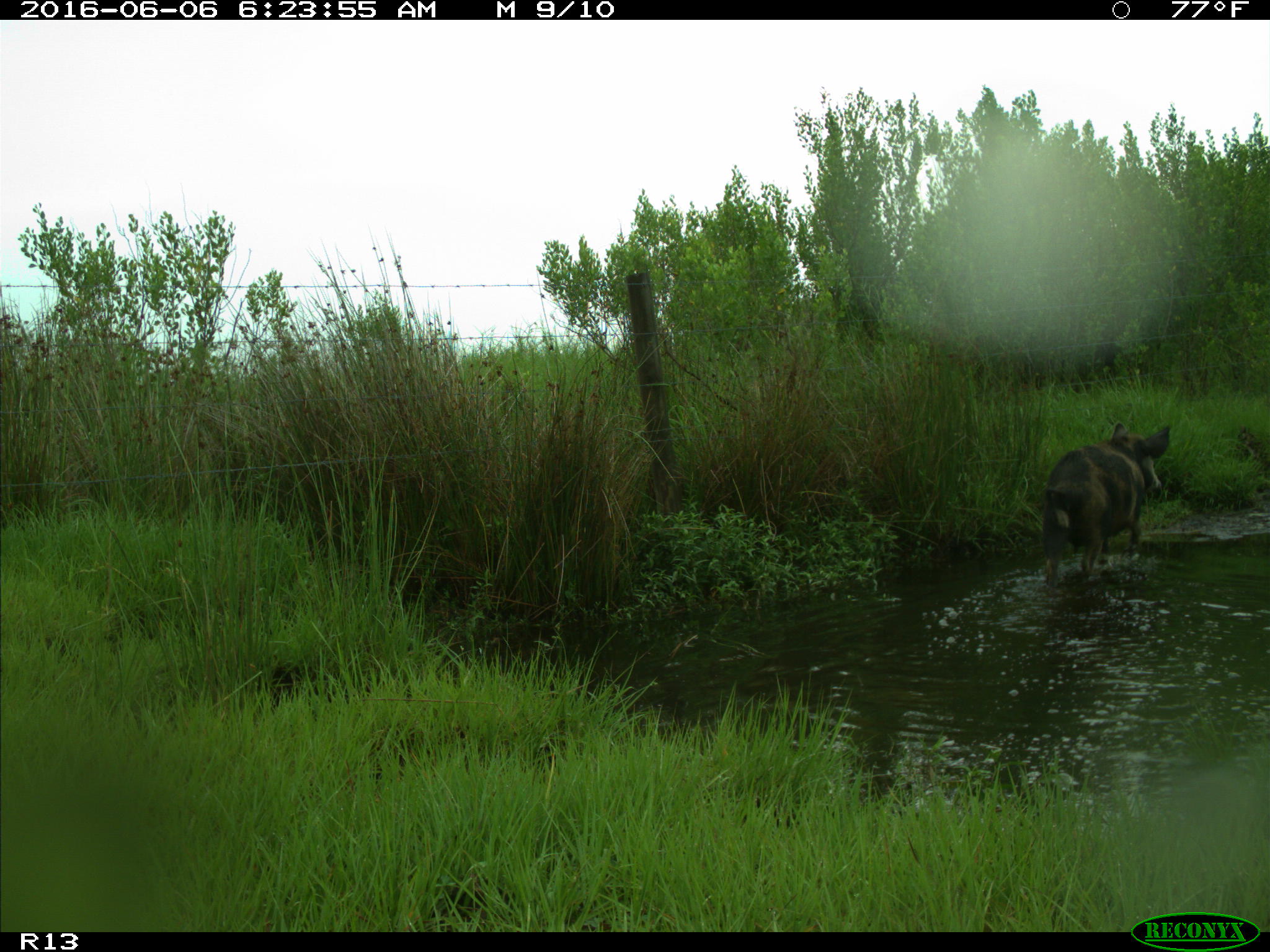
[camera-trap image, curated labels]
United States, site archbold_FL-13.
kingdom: Animalia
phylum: Chordata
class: Mammalia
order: Artiodactyla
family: Suidae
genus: Sus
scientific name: Sus scrofa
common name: wild boar